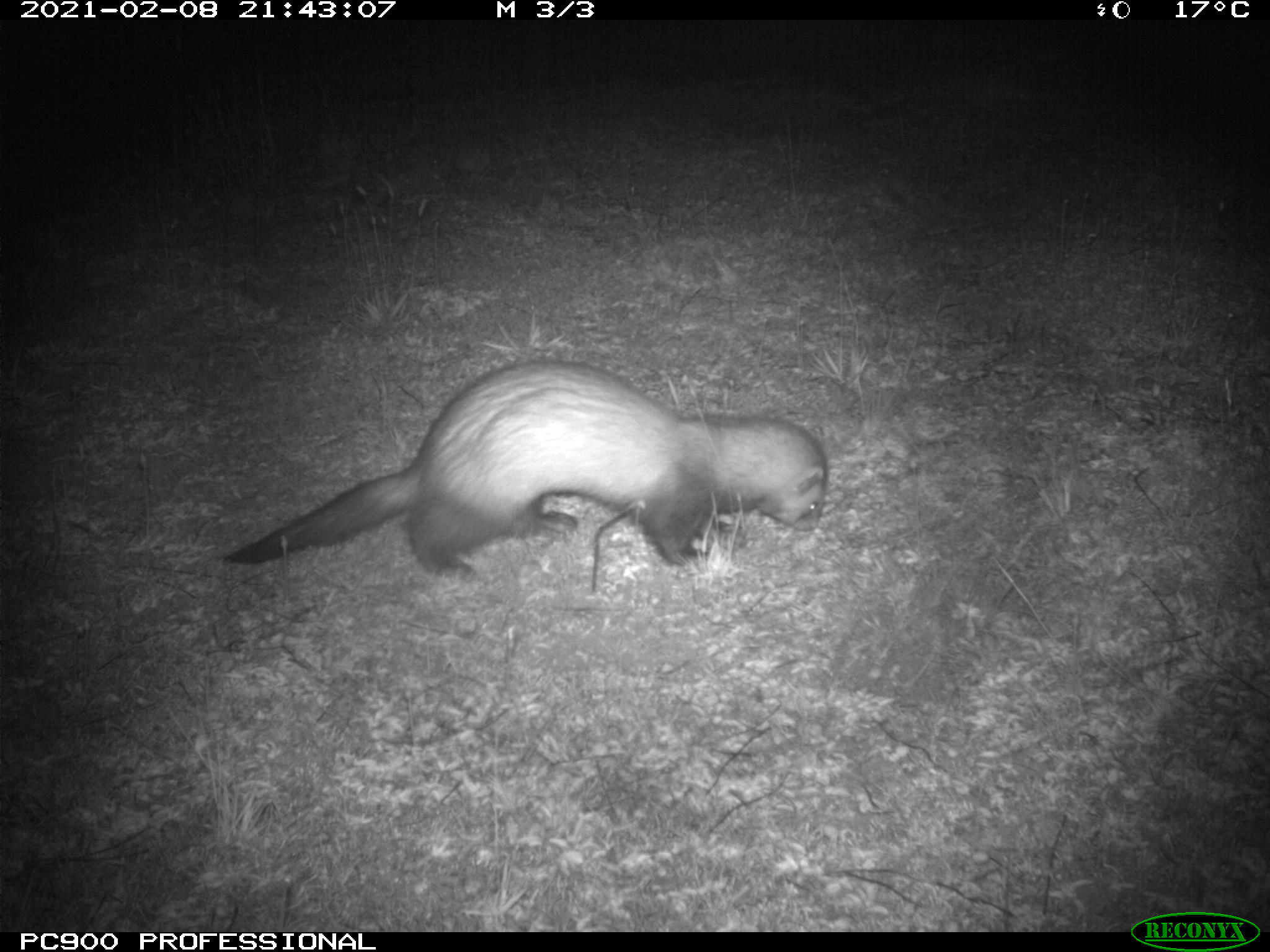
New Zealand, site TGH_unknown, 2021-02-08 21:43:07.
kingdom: Animalia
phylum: Chordata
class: Mammalia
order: Carnivora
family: Mustelidae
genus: Mustela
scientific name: Mustela furo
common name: ferret